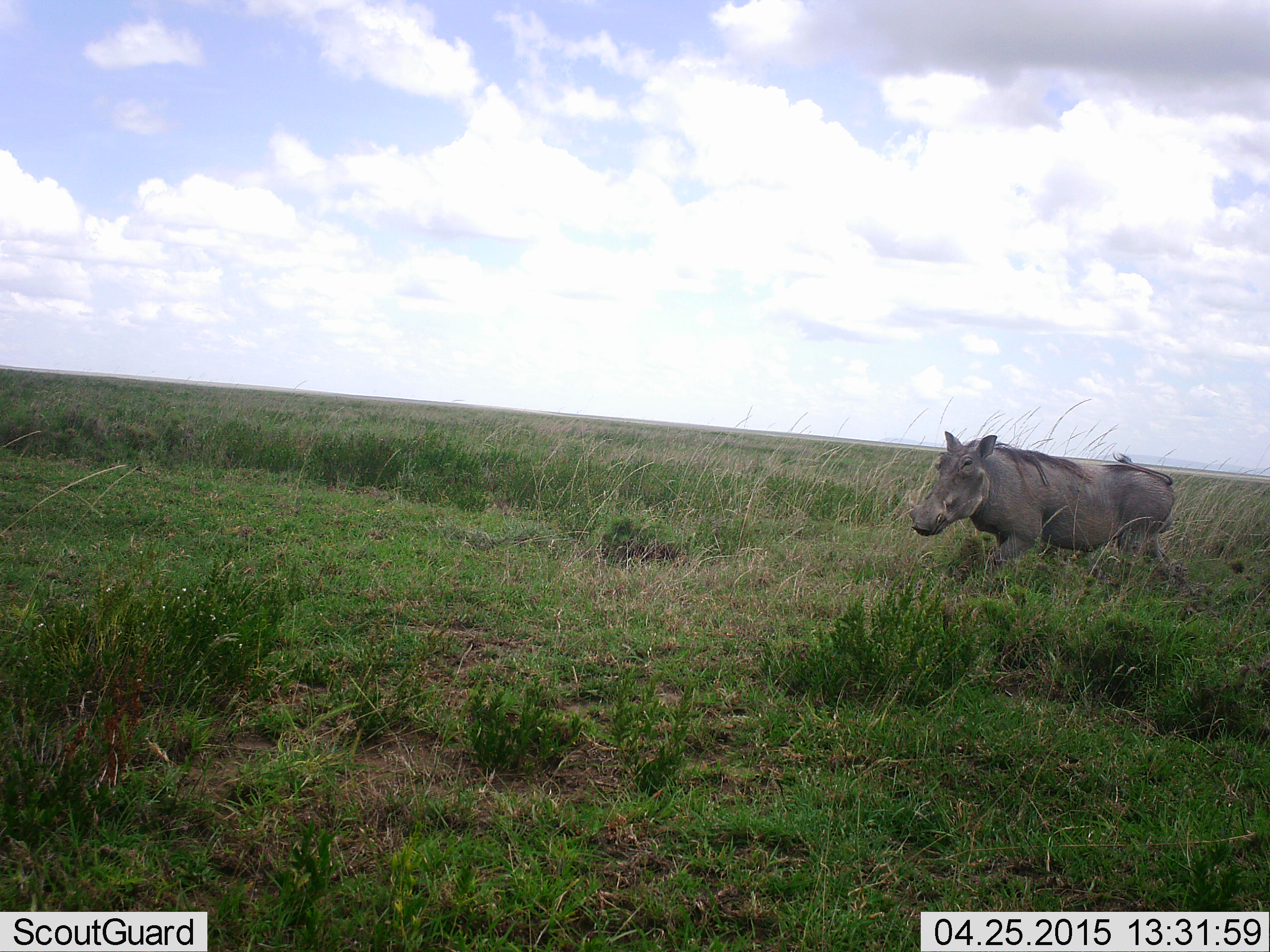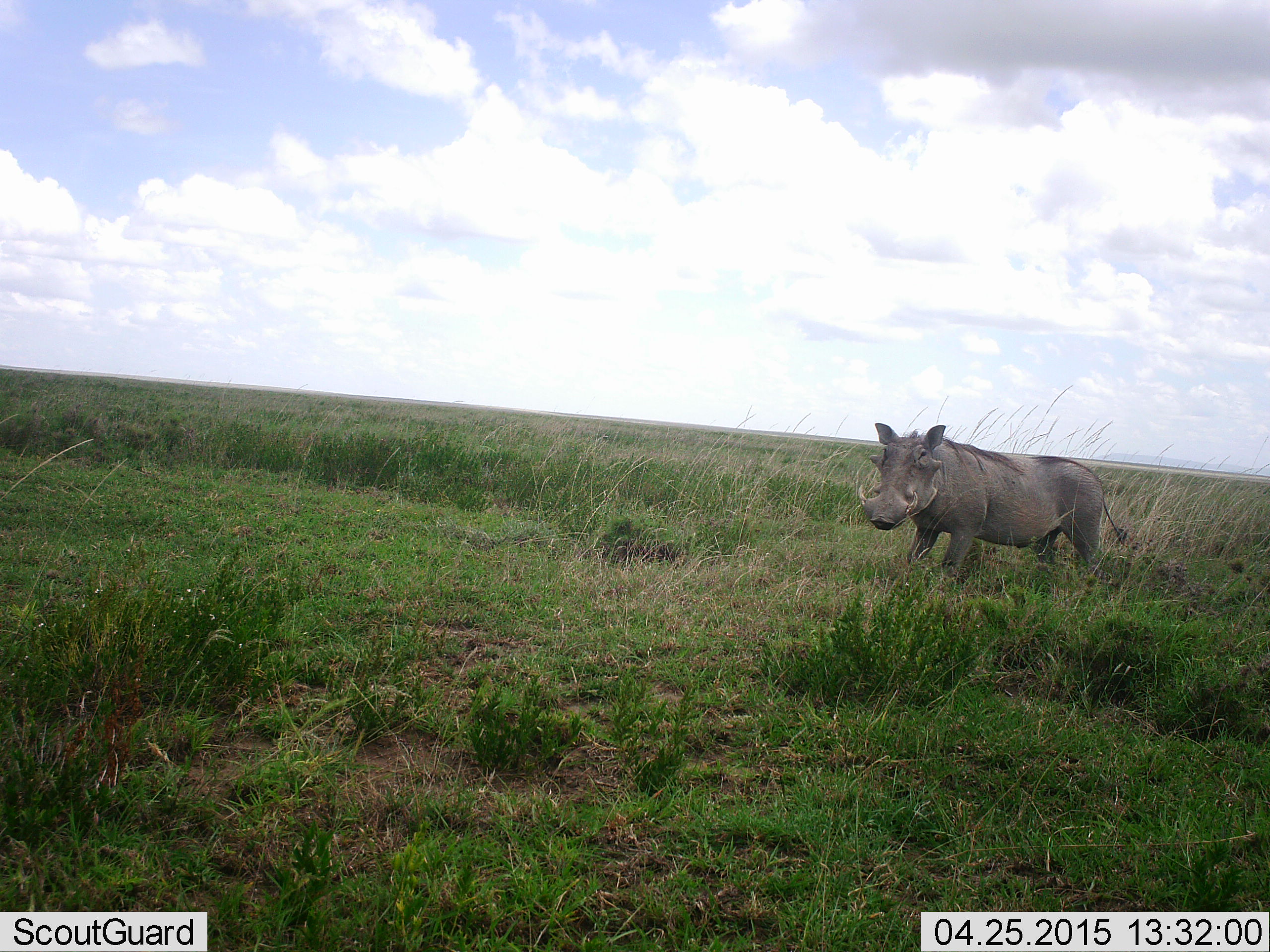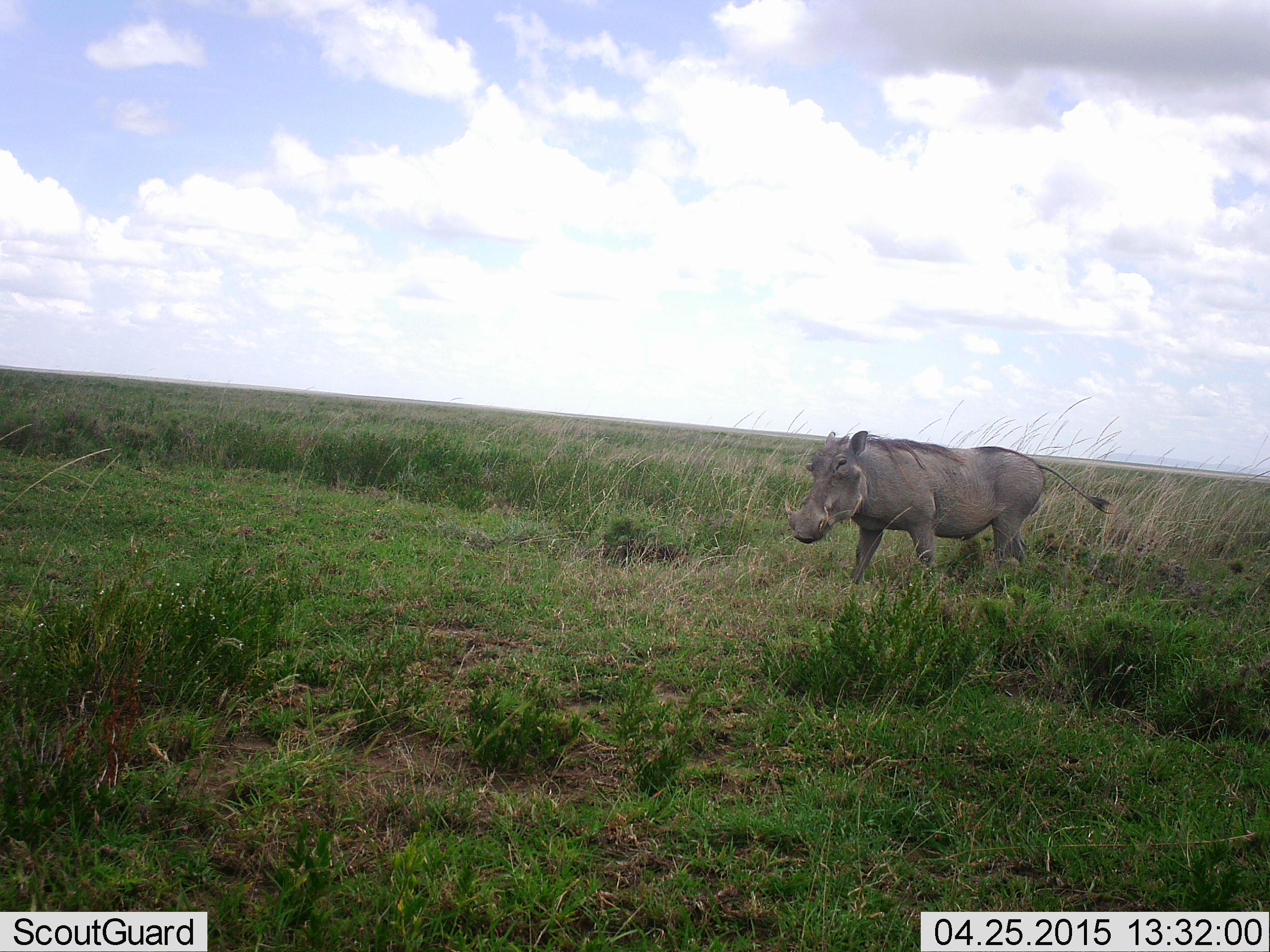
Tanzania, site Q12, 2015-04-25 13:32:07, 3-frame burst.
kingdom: Animalia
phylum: Chordata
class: Mammalia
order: Artiodactyla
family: Suidae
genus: Phacochoerus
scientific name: Phacochoerus africanus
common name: warthog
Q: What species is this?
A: Warthog (Phacochoerus africanus).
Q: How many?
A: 1.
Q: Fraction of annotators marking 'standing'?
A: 30%.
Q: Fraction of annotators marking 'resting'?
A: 0%.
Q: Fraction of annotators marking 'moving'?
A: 70%.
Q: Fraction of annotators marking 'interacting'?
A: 0%.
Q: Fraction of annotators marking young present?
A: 0%.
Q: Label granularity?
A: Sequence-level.